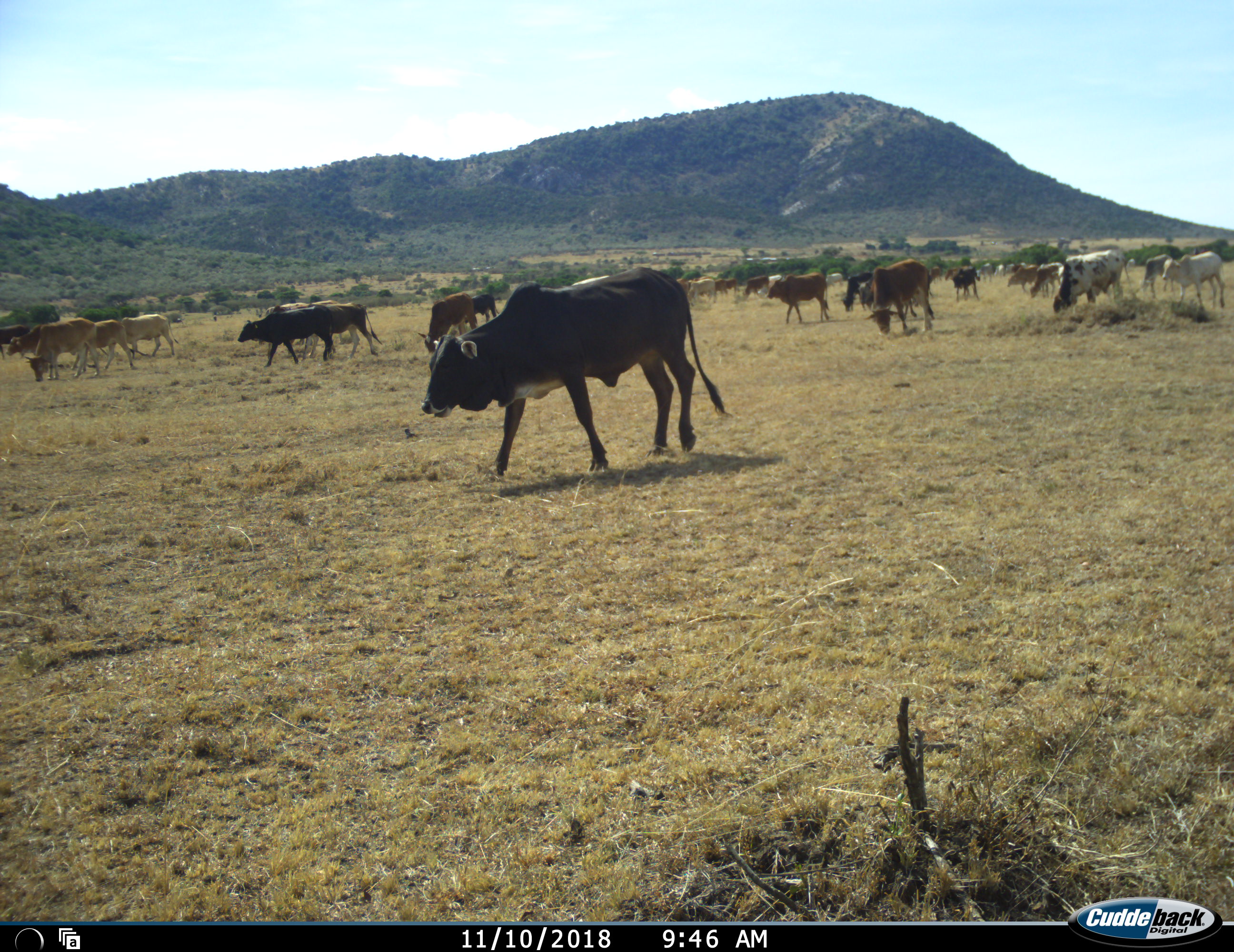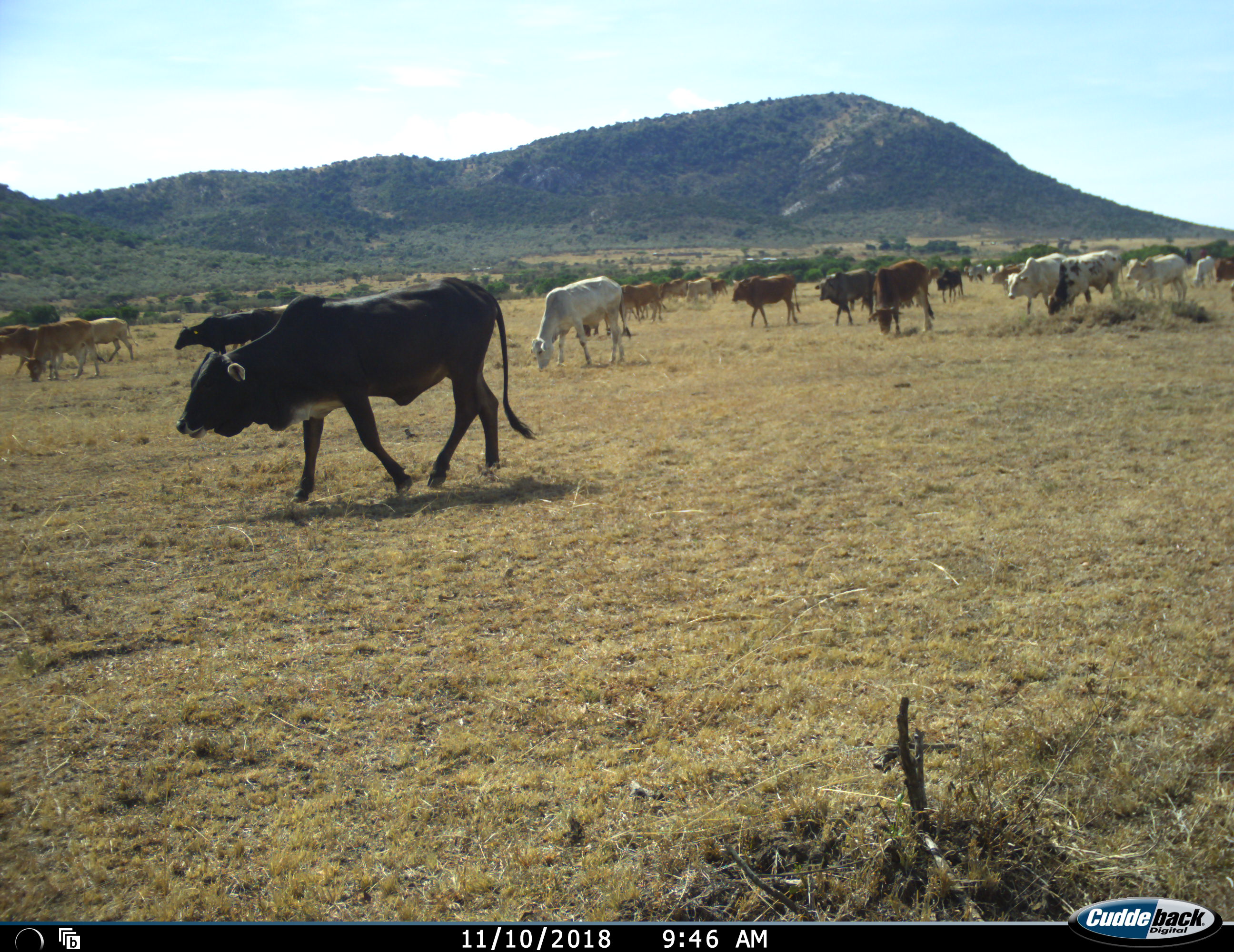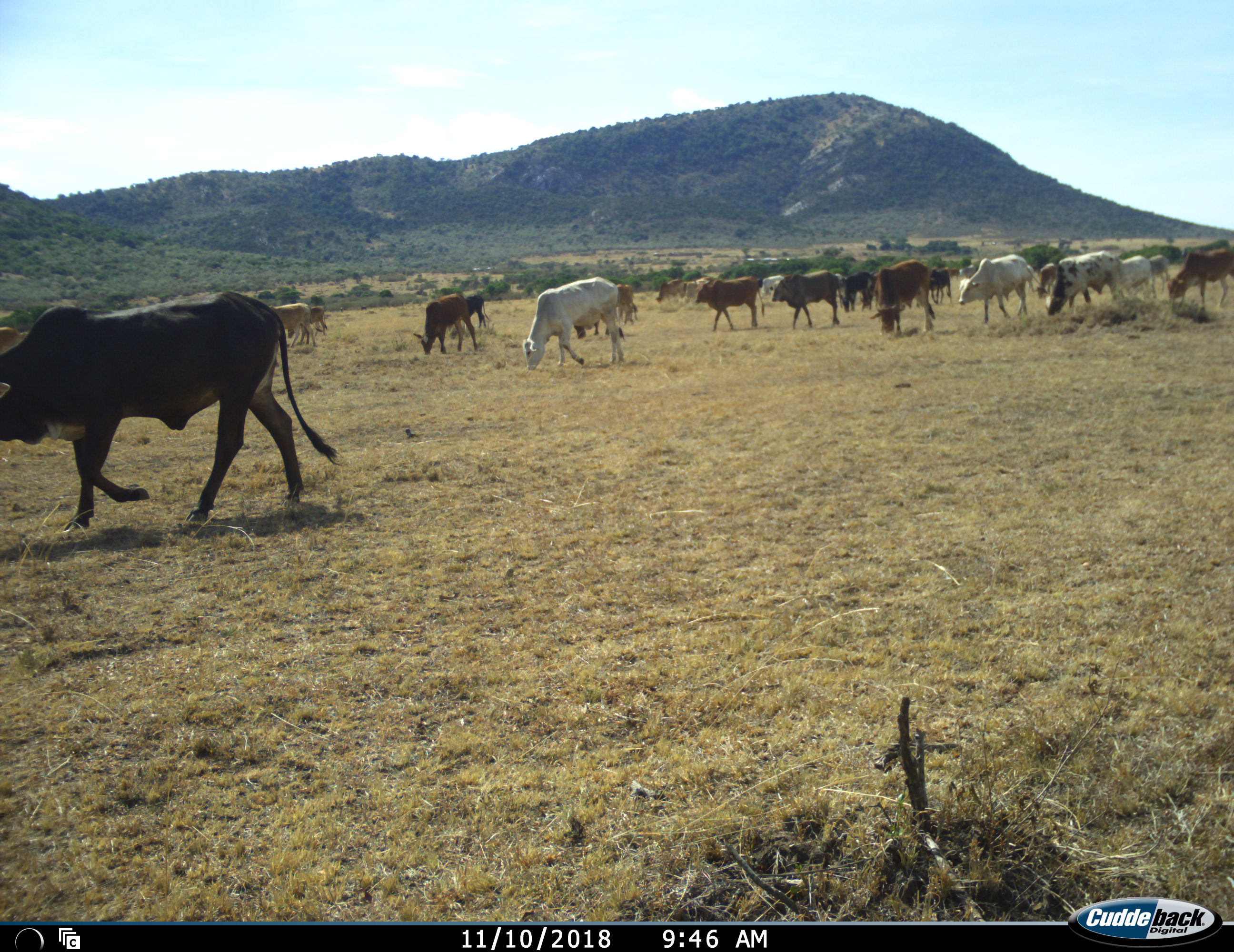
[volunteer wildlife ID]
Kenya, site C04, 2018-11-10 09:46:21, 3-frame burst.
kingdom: Animalia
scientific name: Animalia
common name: animal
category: domesticanimal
Domesticanimal (animal) (Animalia), count 11-50. Behavior (volunteer vote fractions): standing 40%, resting 0%, moving 100%, interacting 0%. Young present (vote fraction): 0%. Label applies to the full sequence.